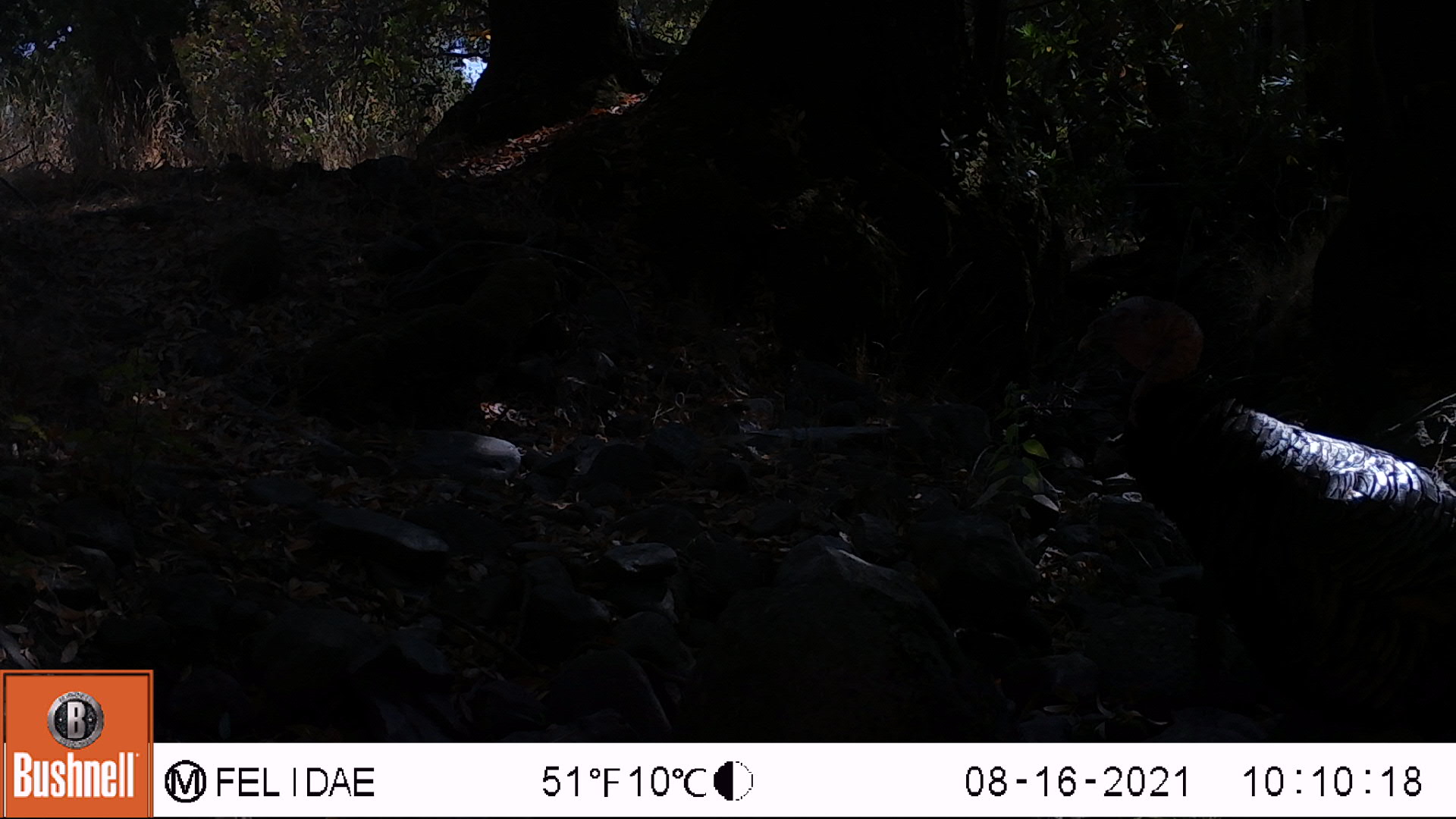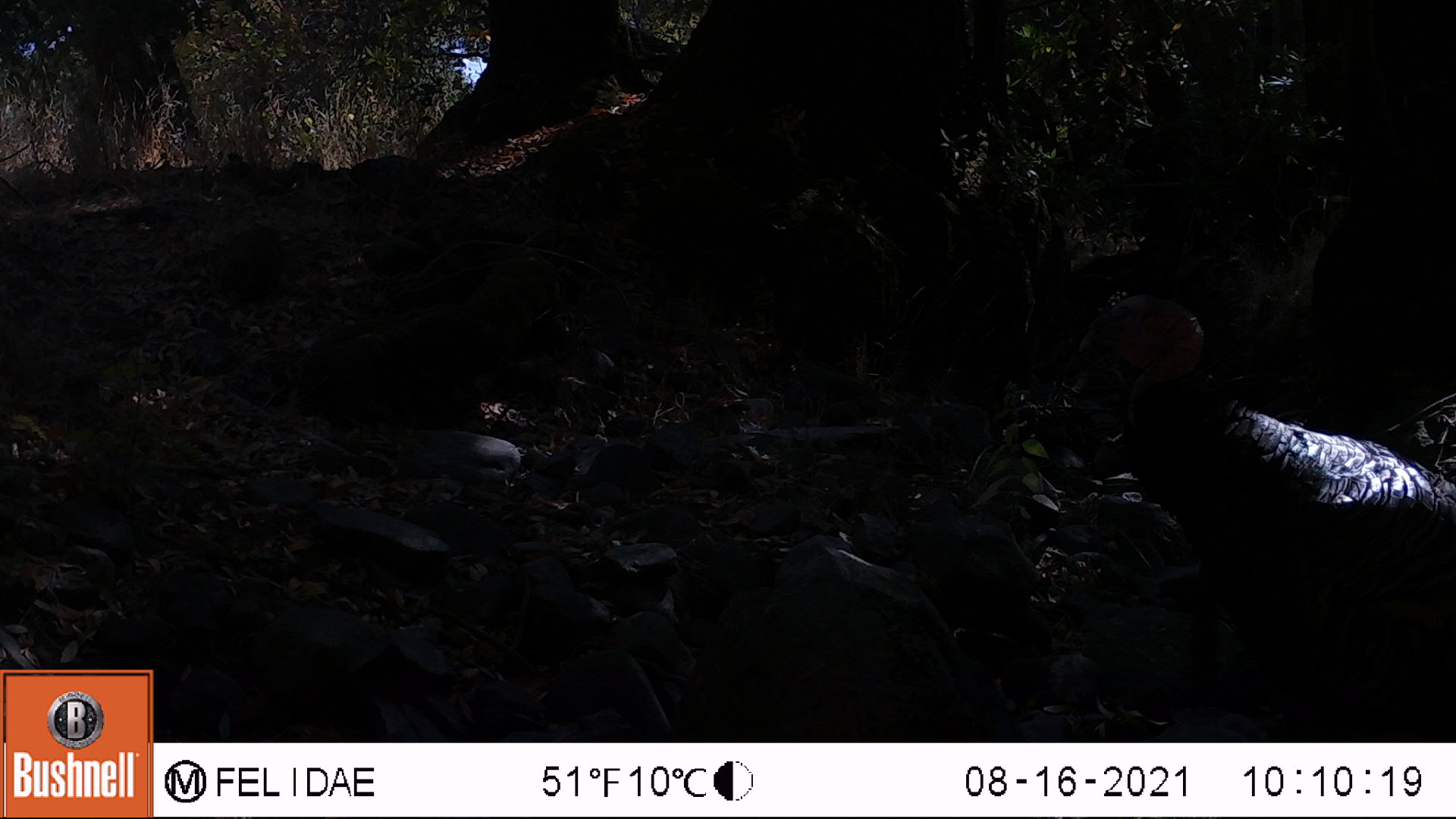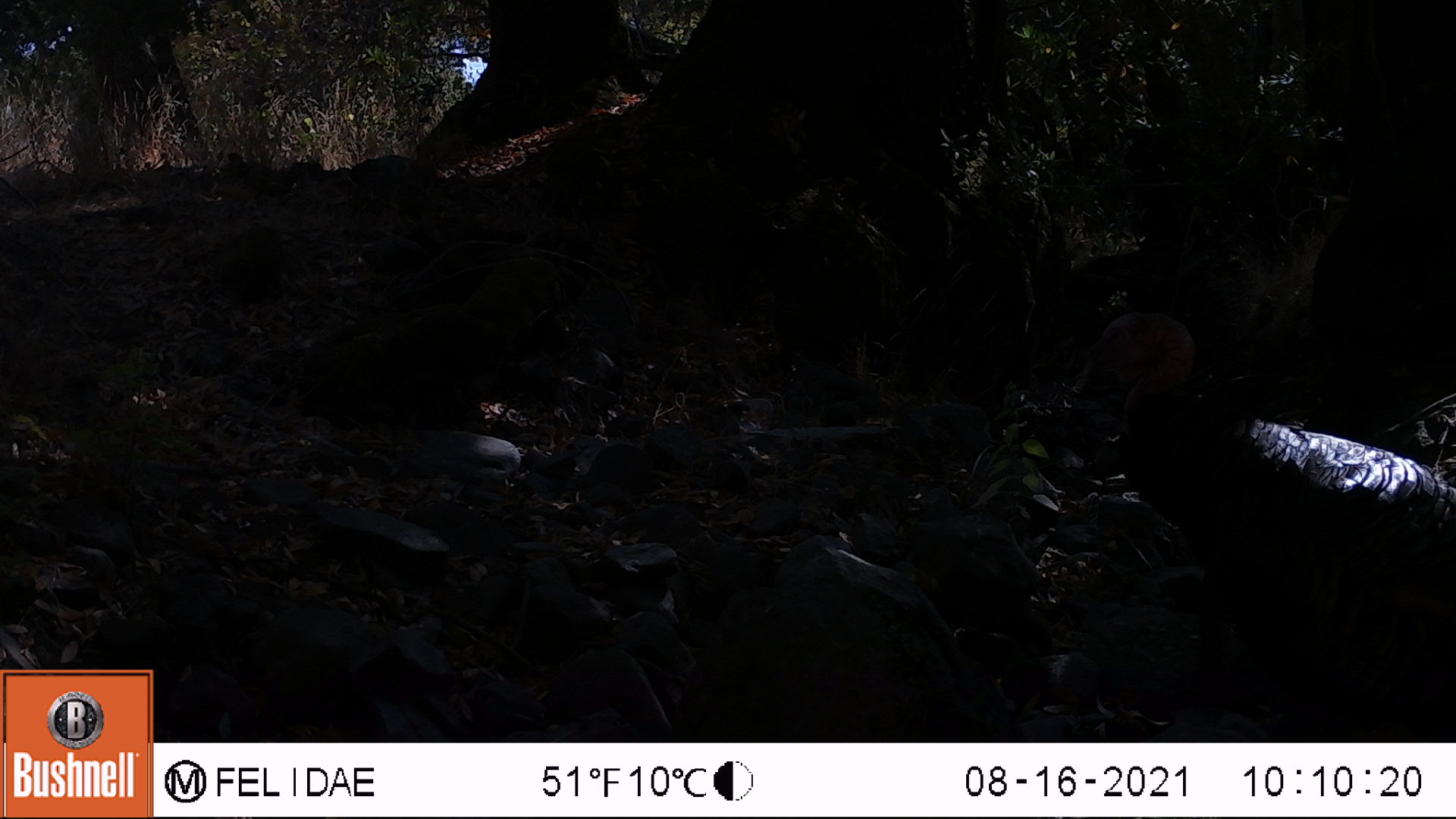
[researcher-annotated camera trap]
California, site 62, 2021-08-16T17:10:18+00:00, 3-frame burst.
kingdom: Animalia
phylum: Chordata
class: Aves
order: Galliformes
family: Phasianidae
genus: Meleagris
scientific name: Meleagris gallopavo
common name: turkey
Turkey (Meleagris gallopavo).